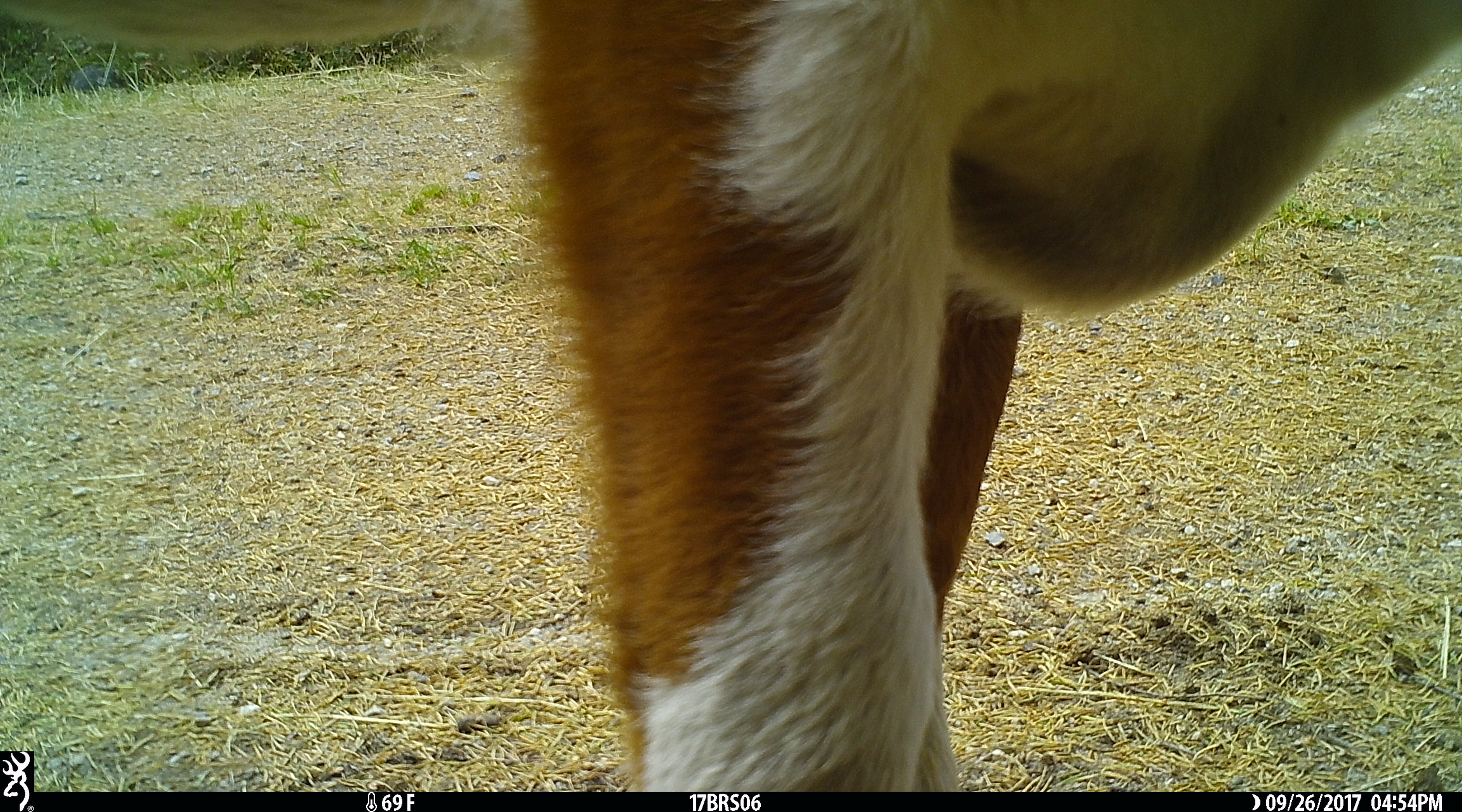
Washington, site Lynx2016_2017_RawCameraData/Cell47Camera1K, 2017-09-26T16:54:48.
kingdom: Animalia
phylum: Chordata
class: Mammalia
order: Artiodactyla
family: Bovidae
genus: Bos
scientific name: Bos taurus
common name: domestic cattle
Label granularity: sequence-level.